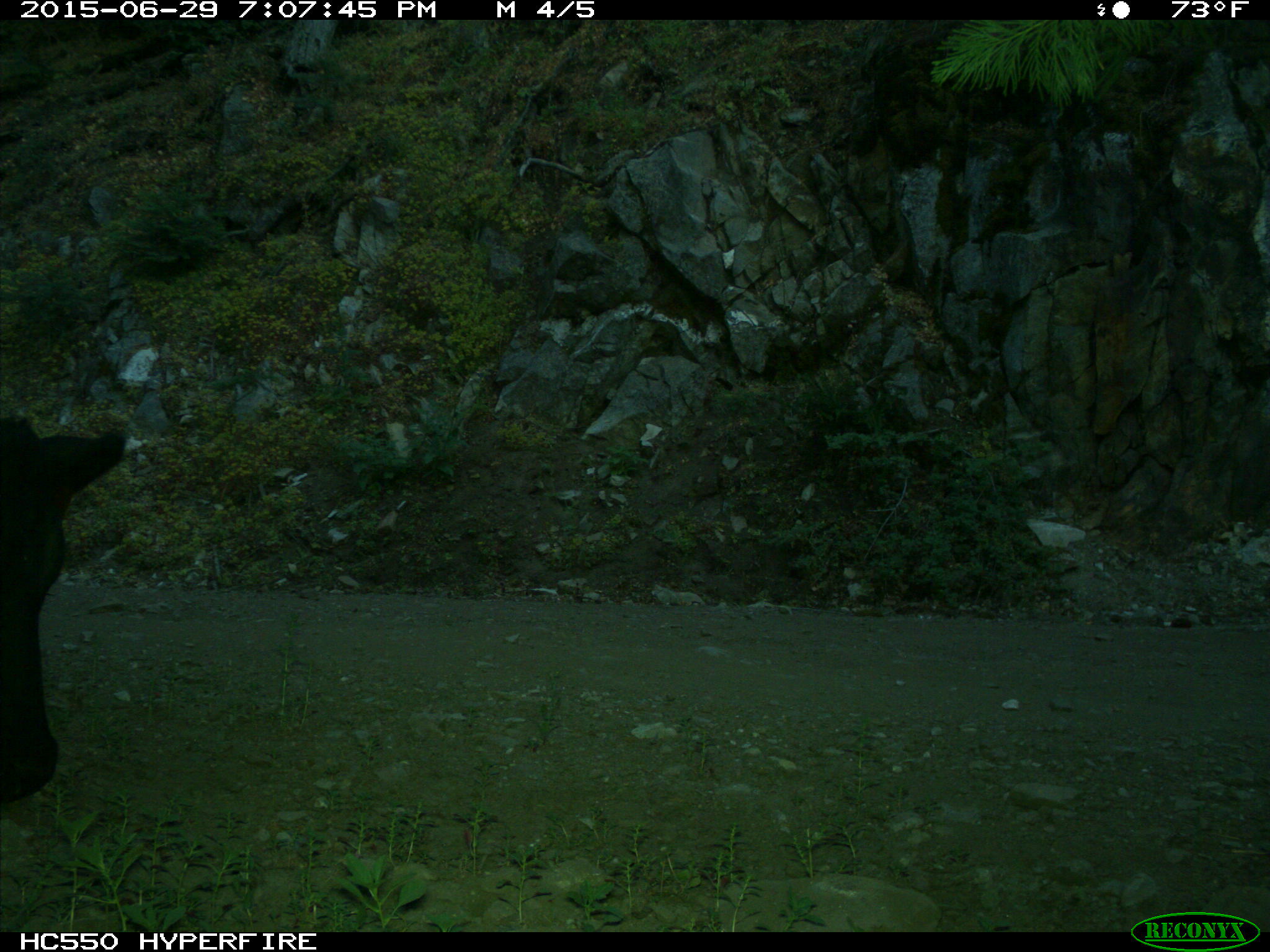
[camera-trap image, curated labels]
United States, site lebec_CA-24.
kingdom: Animalia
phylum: Chordata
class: Mammalia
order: Artiodactyla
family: Bovidae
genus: Bos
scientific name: Bos taurus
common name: domestic cow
Bos taurus (domestic cow).